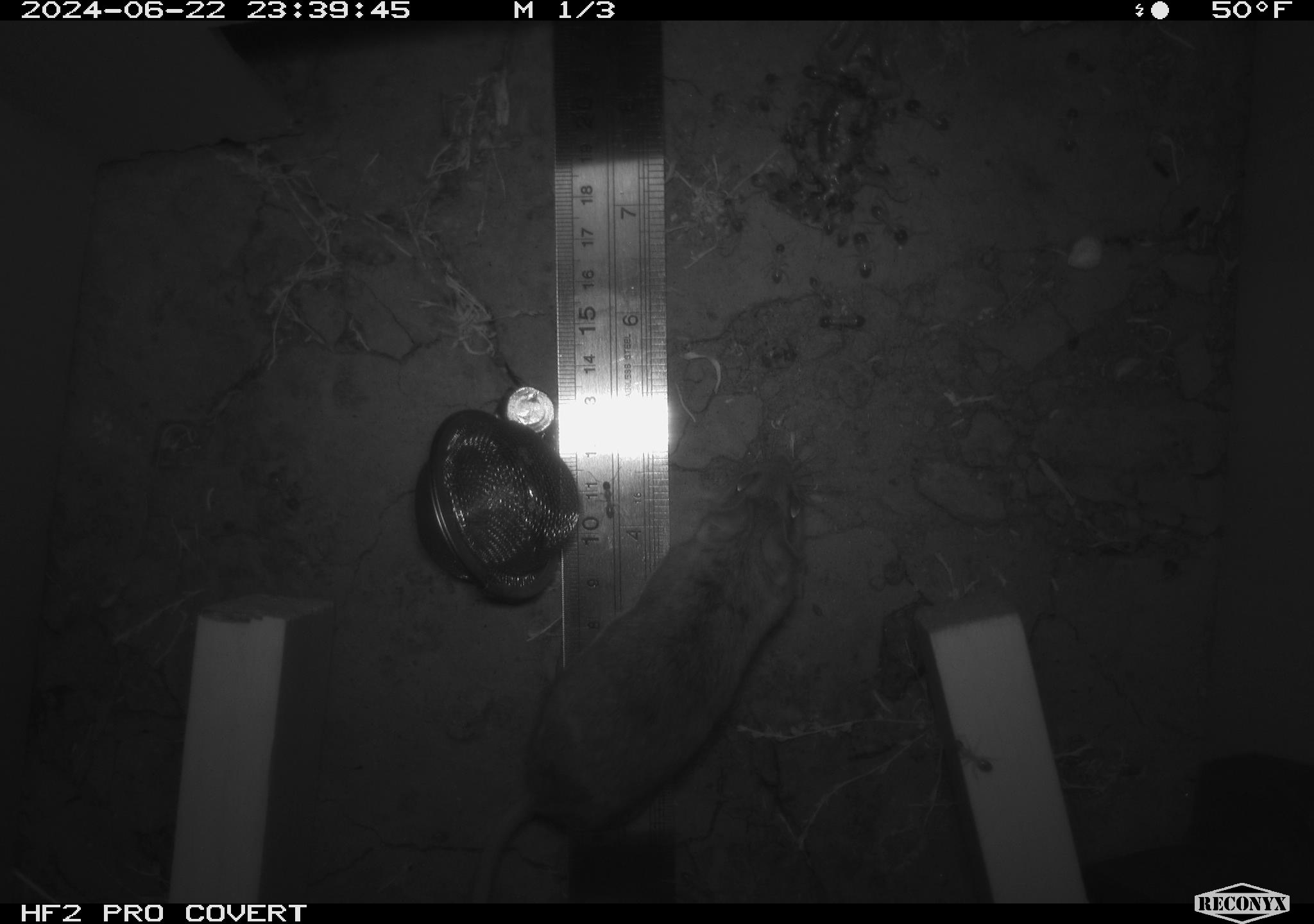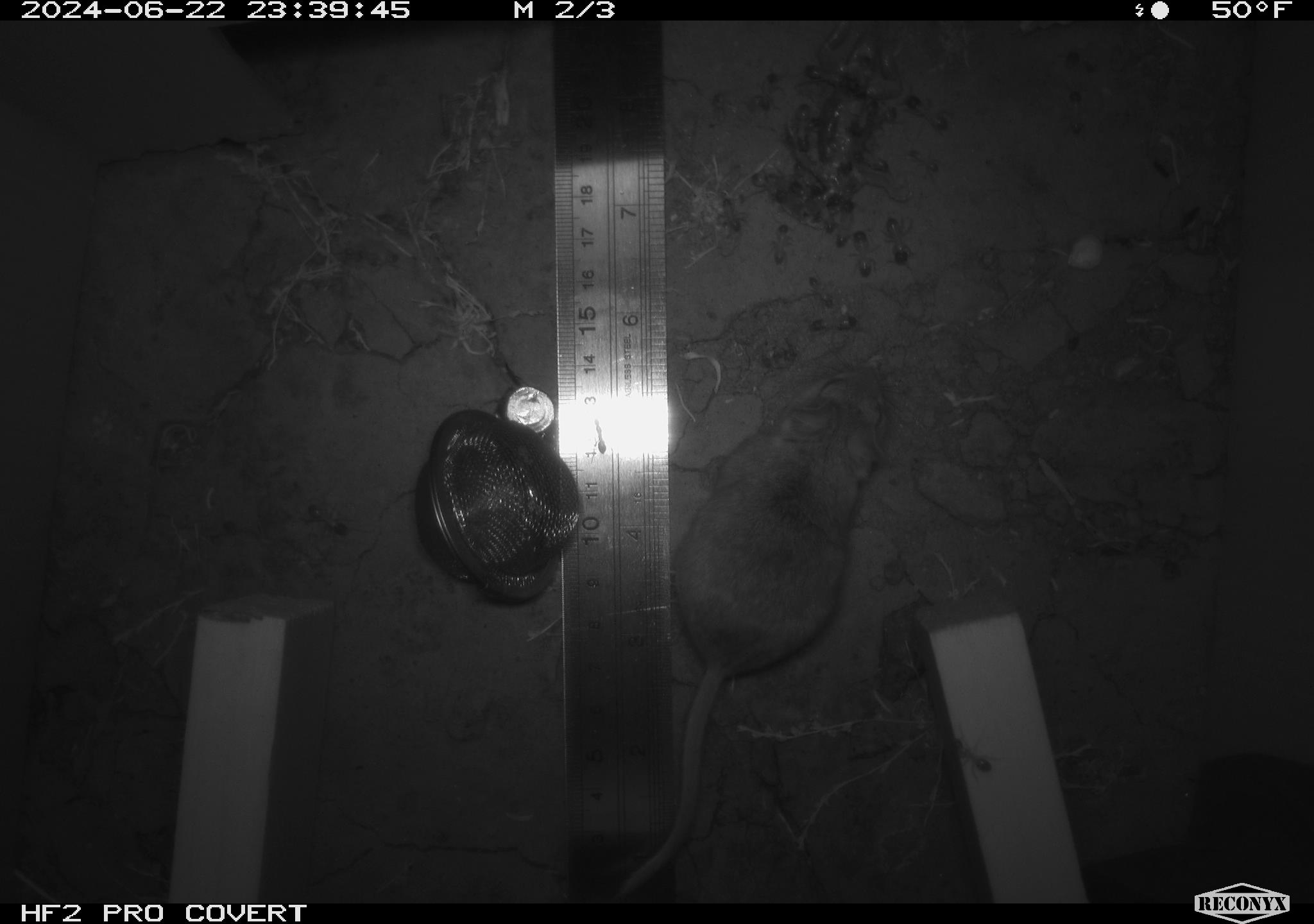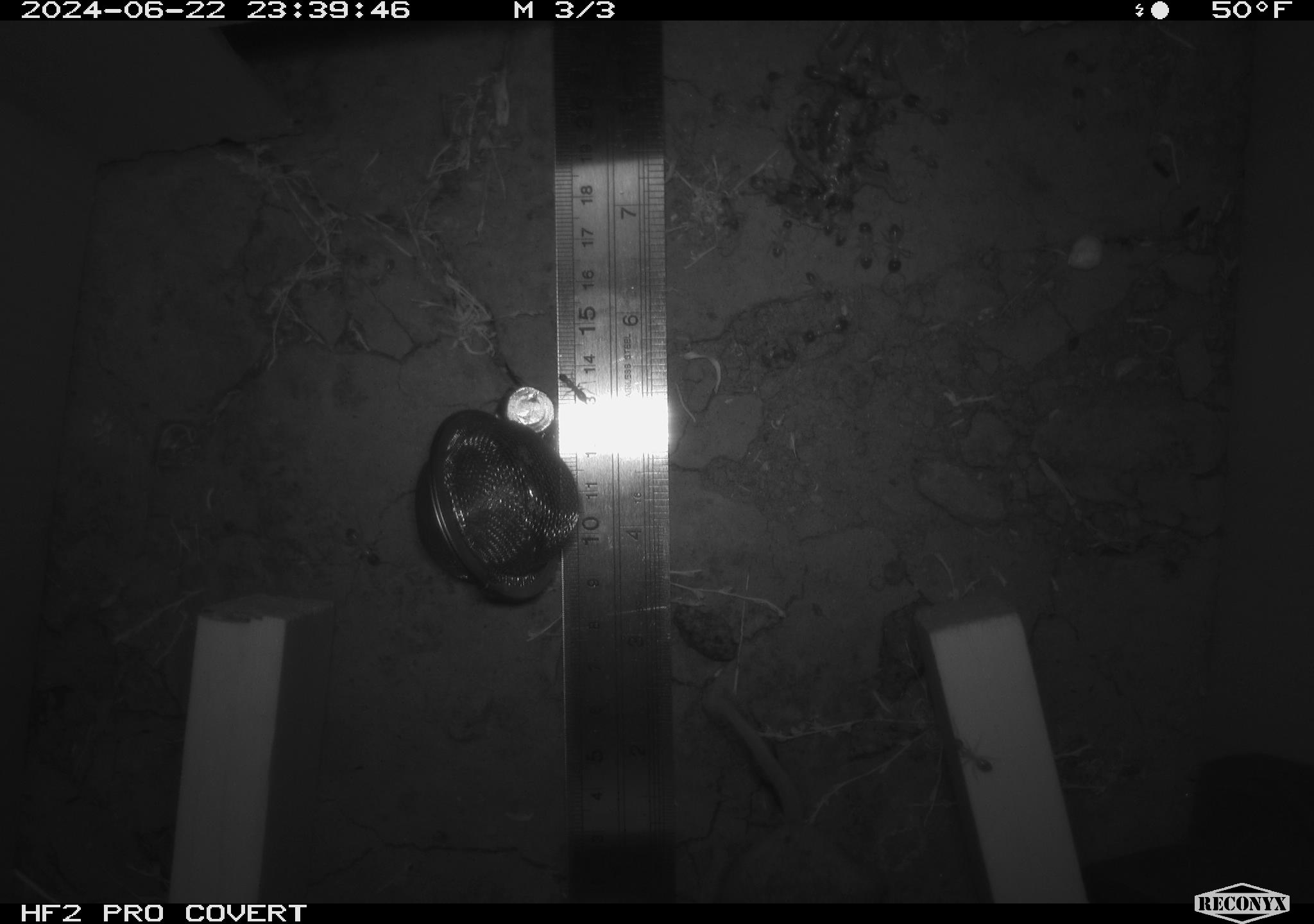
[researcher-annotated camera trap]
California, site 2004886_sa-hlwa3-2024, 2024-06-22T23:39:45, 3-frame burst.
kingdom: Animalia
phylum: Arthropoda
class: Insecta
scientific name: Insecta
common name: insect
Insect (Insecta).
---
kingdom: Animalia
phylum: Chordata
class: Mammalia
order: Rodentia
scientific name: Rodentia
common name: mouse species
Mouse species (Rodentia).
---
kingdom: Animalia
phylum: Chordata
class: Reptilia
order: Squamata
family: Phrynosomatidae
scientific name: Phrynosomatidae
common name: phrynosomatid lizards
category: phrynosomatidae family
Phrynosomatidae family (phrynosomatid lizards) (Phrynosomatidae).